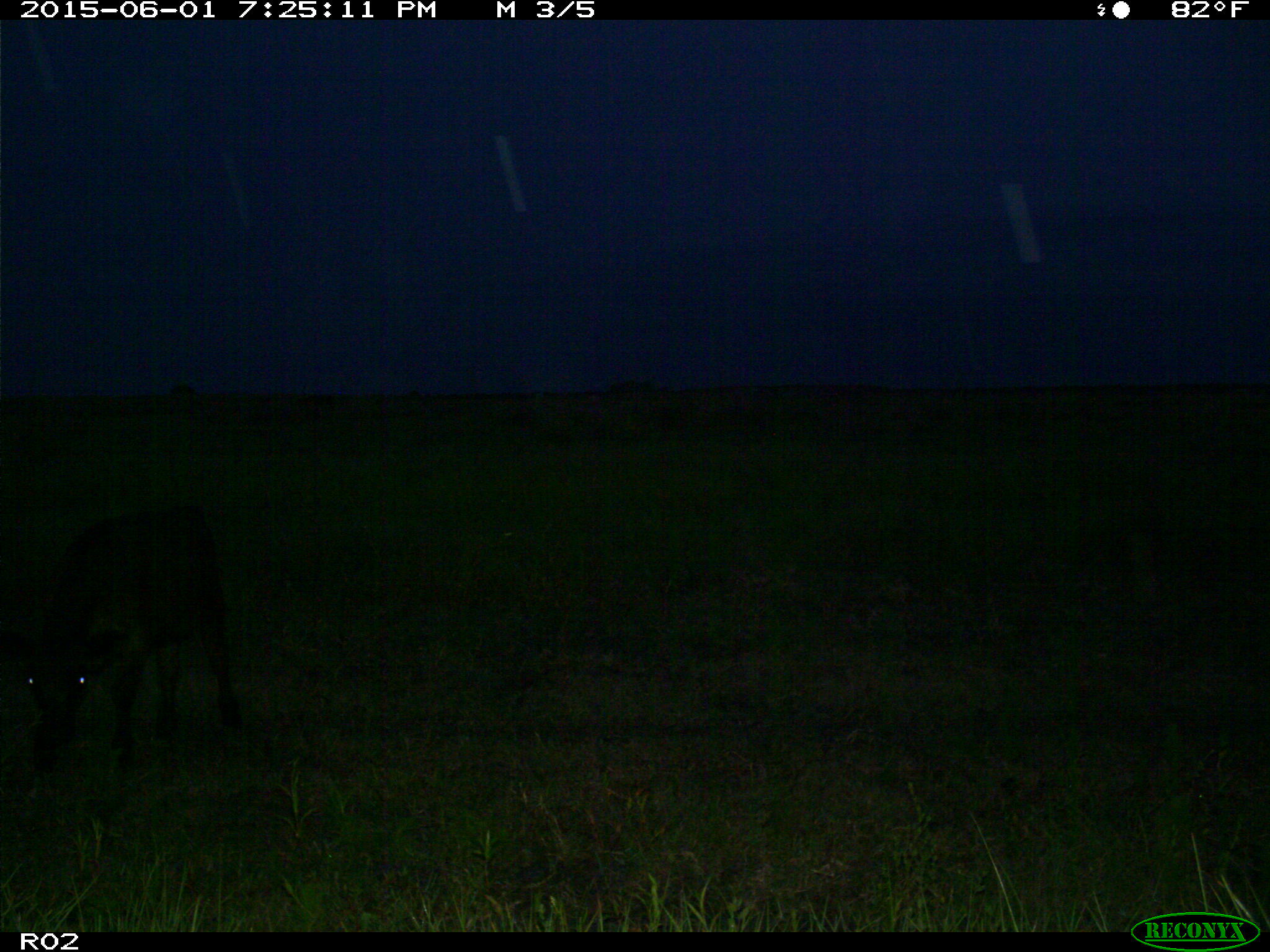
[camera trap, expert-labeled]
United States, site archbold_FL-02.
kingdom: Animalia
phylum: Chordata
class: Mammalia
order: Artiodactyla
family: Bovidae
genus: Bos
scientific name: Bos taurus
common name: domestic cow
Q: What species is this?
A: Bos taurus (domestic cow).